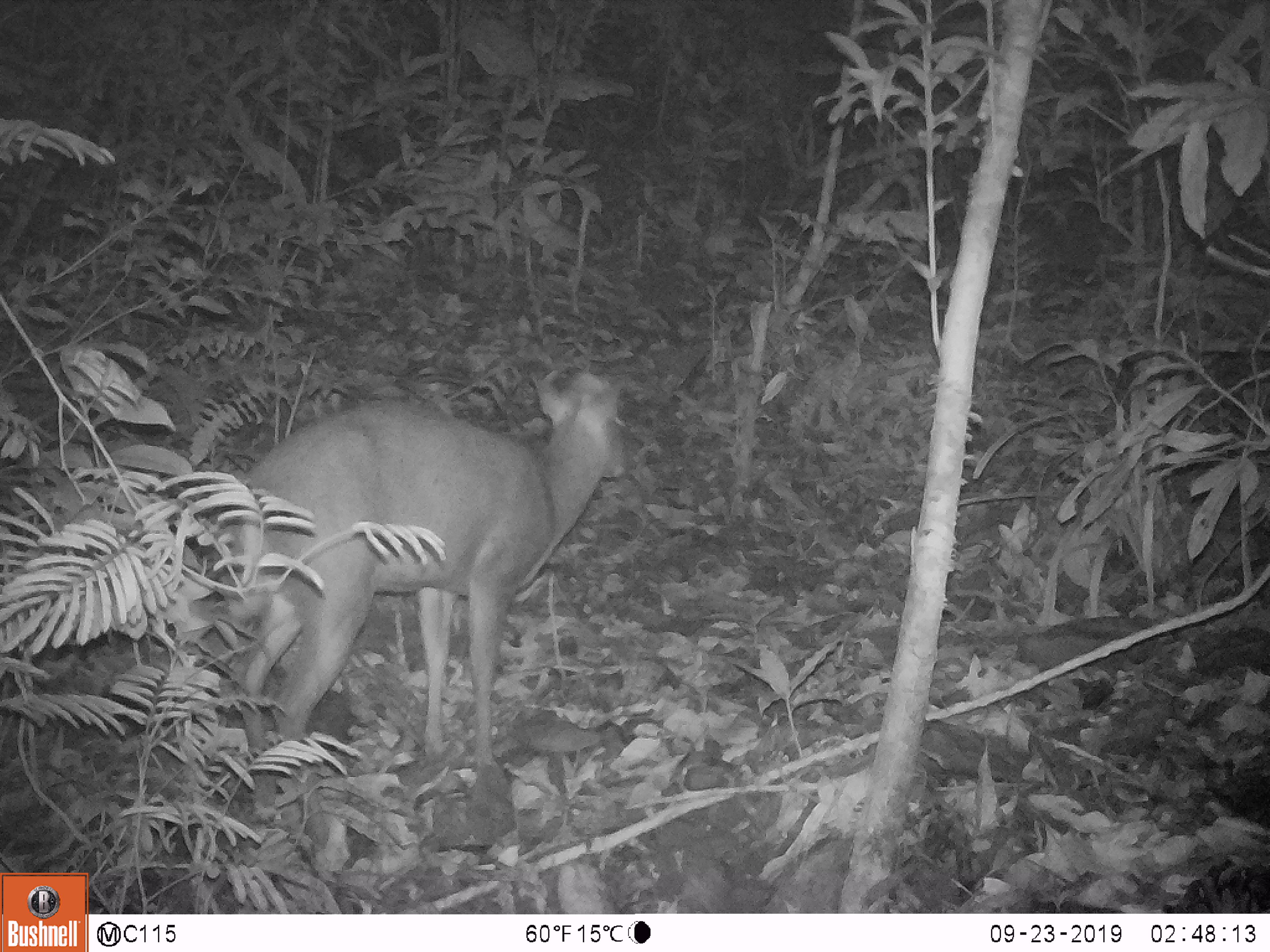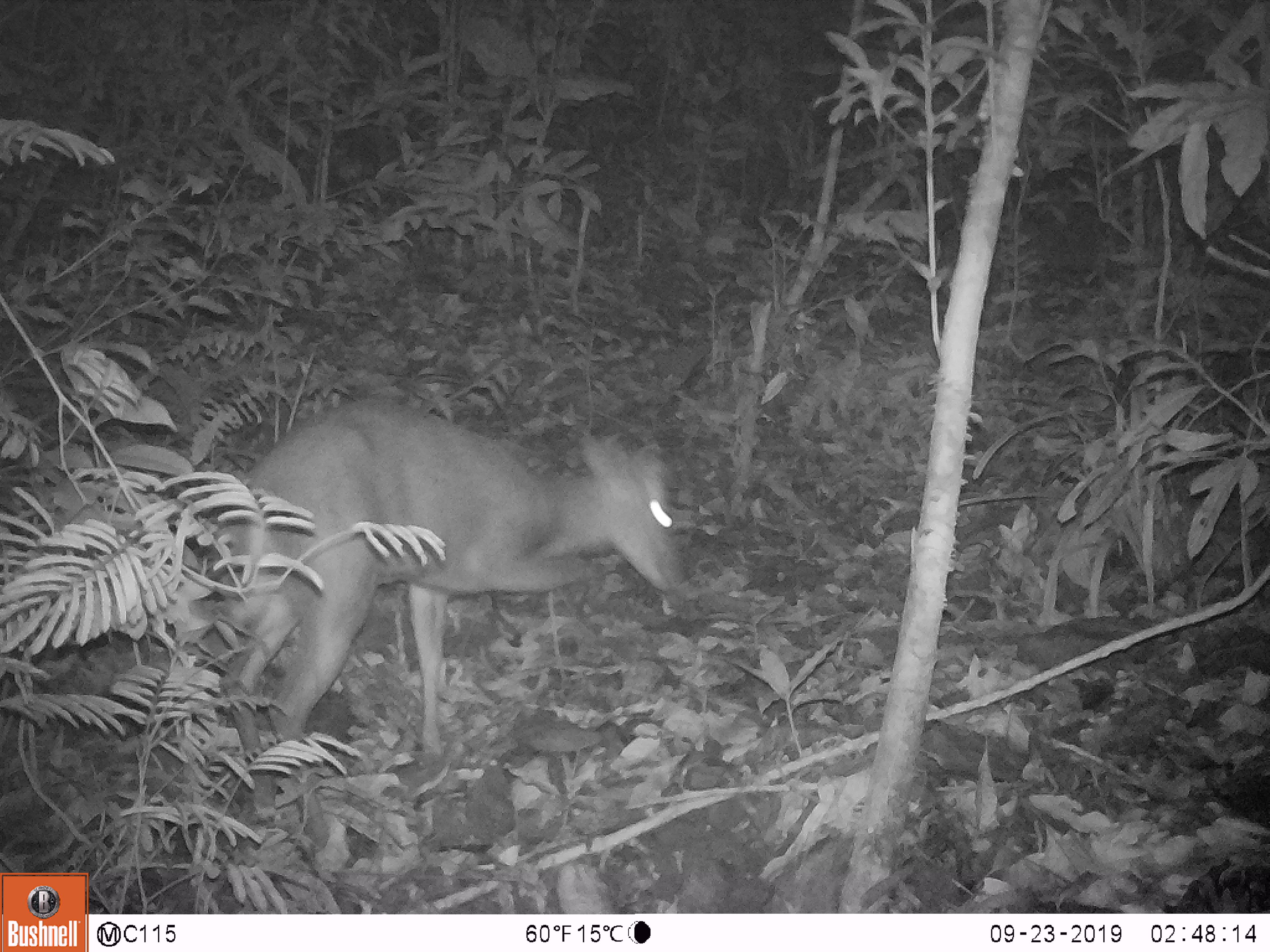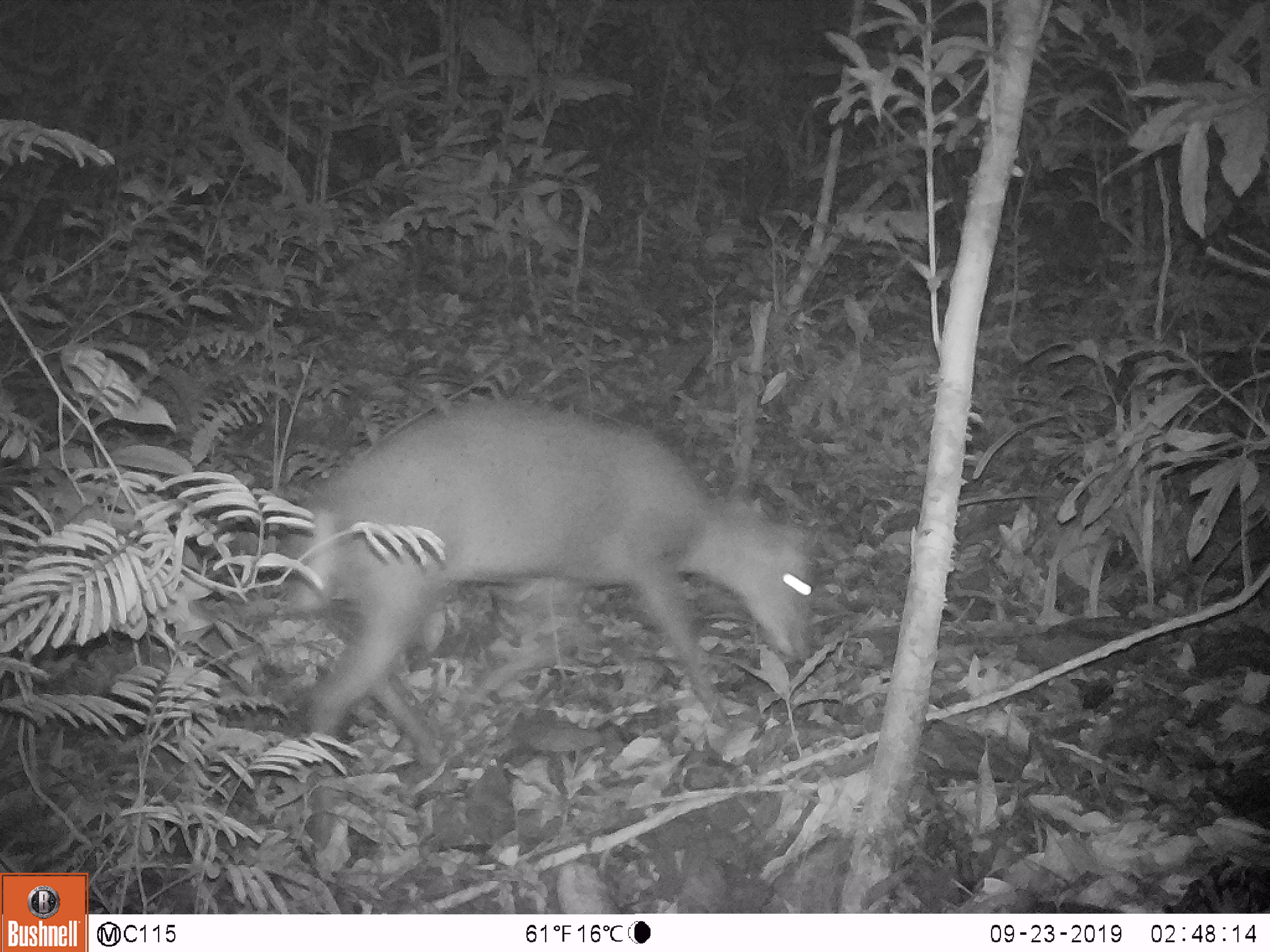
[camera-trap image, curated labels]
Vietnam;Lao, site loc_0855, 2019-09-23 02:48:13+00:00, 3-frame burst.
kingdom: Animalia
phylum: Chordata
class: Mammalia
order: Artiodactyla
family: Cervidae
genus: Muntiacus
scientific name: Muntiacus rooseveltorum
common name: roosevelt's muntjac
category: roosevelts muntjac group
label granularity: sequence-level